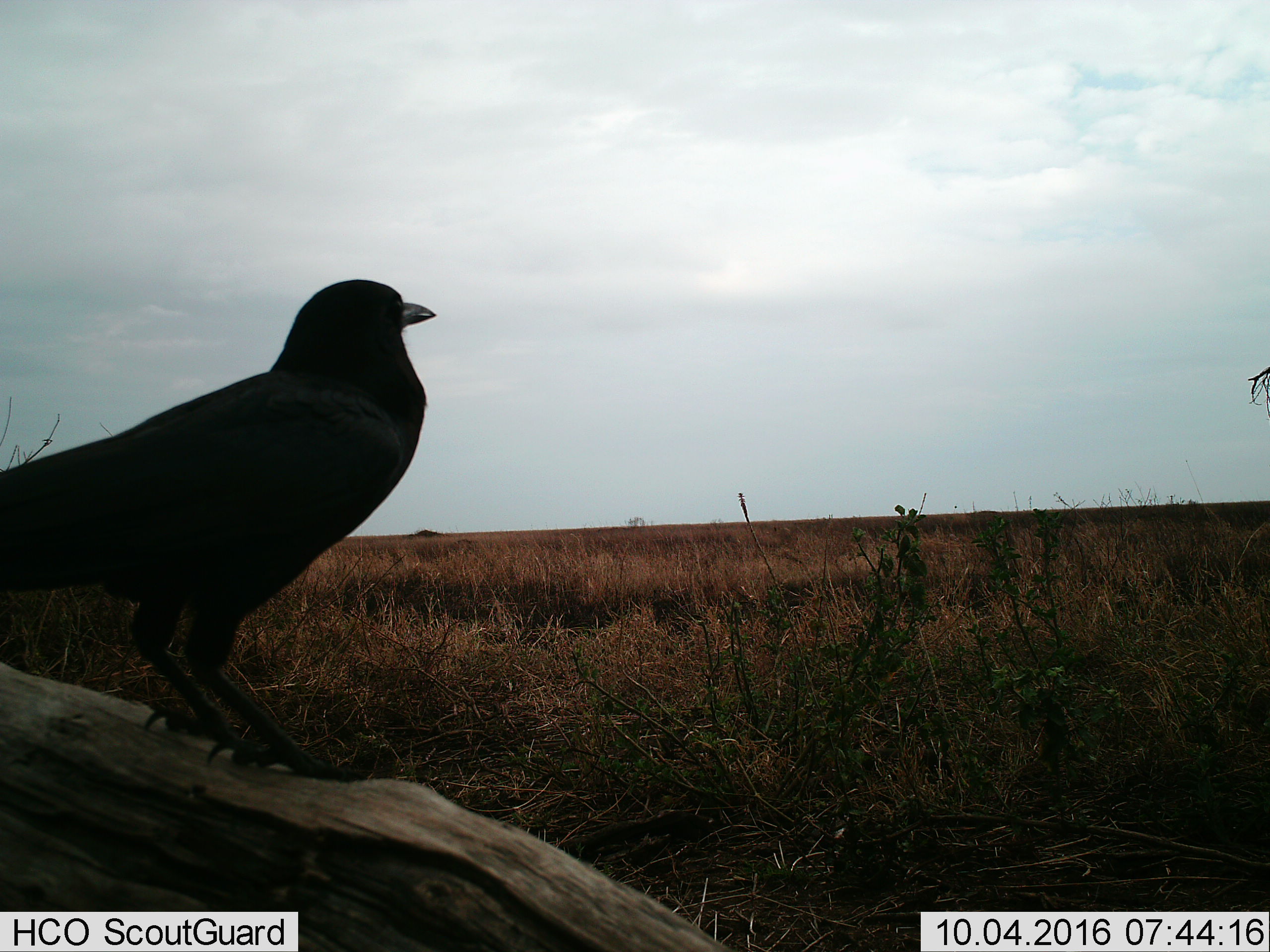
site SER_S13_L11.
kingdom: Animalia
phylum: Chordata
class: Aves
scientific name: Aves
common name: bird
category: birdother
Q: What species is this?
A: Birdother (bird) (Aves).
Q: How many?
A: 1.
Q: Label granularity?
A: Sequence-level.